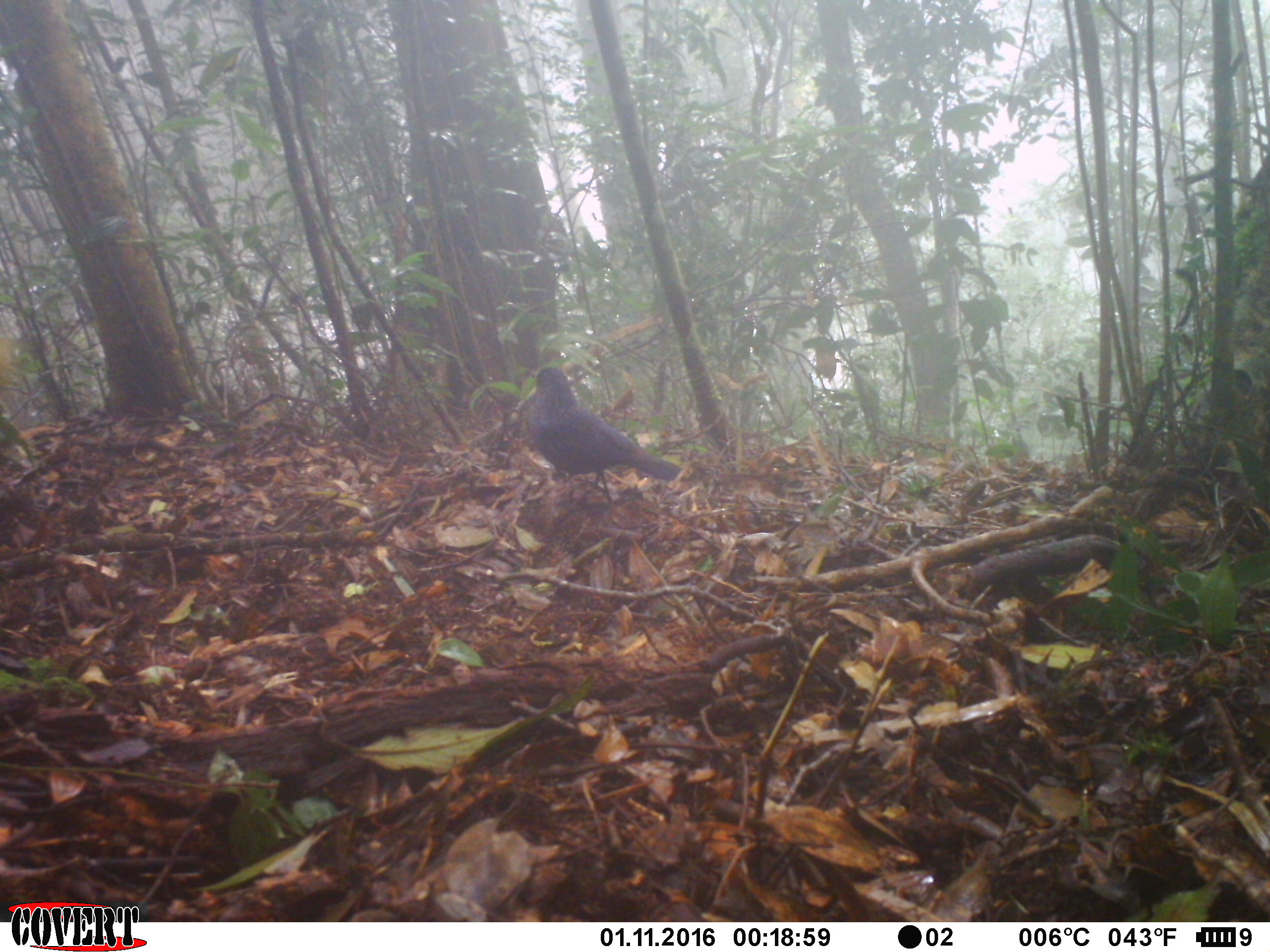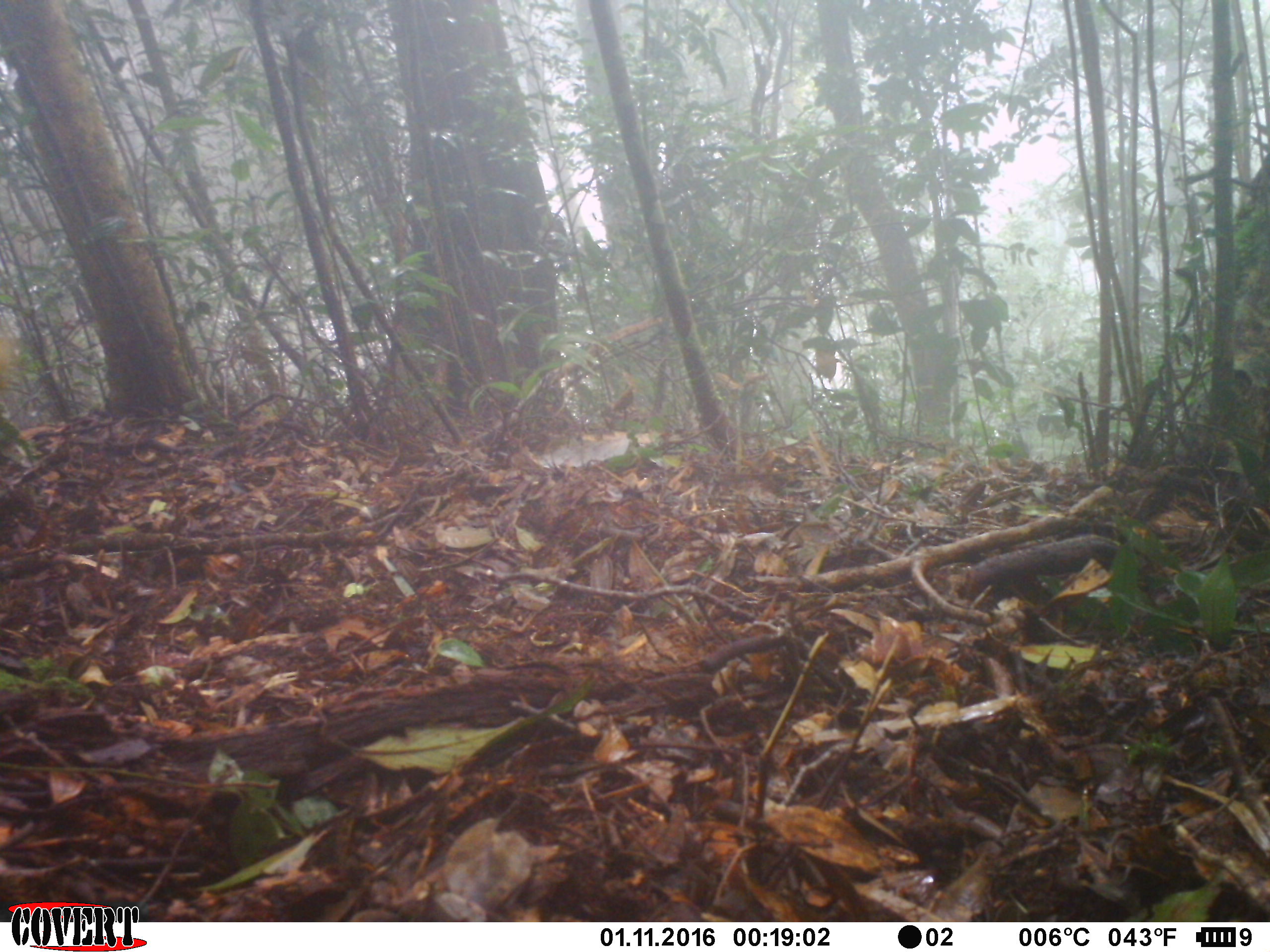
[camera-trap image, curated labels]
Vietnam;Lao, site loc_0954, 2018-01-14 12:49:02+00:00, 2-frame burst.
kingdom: Animalia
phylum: Chordata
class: Aves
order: Passeriformes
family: Muscicapidae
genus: Myophonus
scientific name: Myophonus caeruleus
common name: blue whistling thrush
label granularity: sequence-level